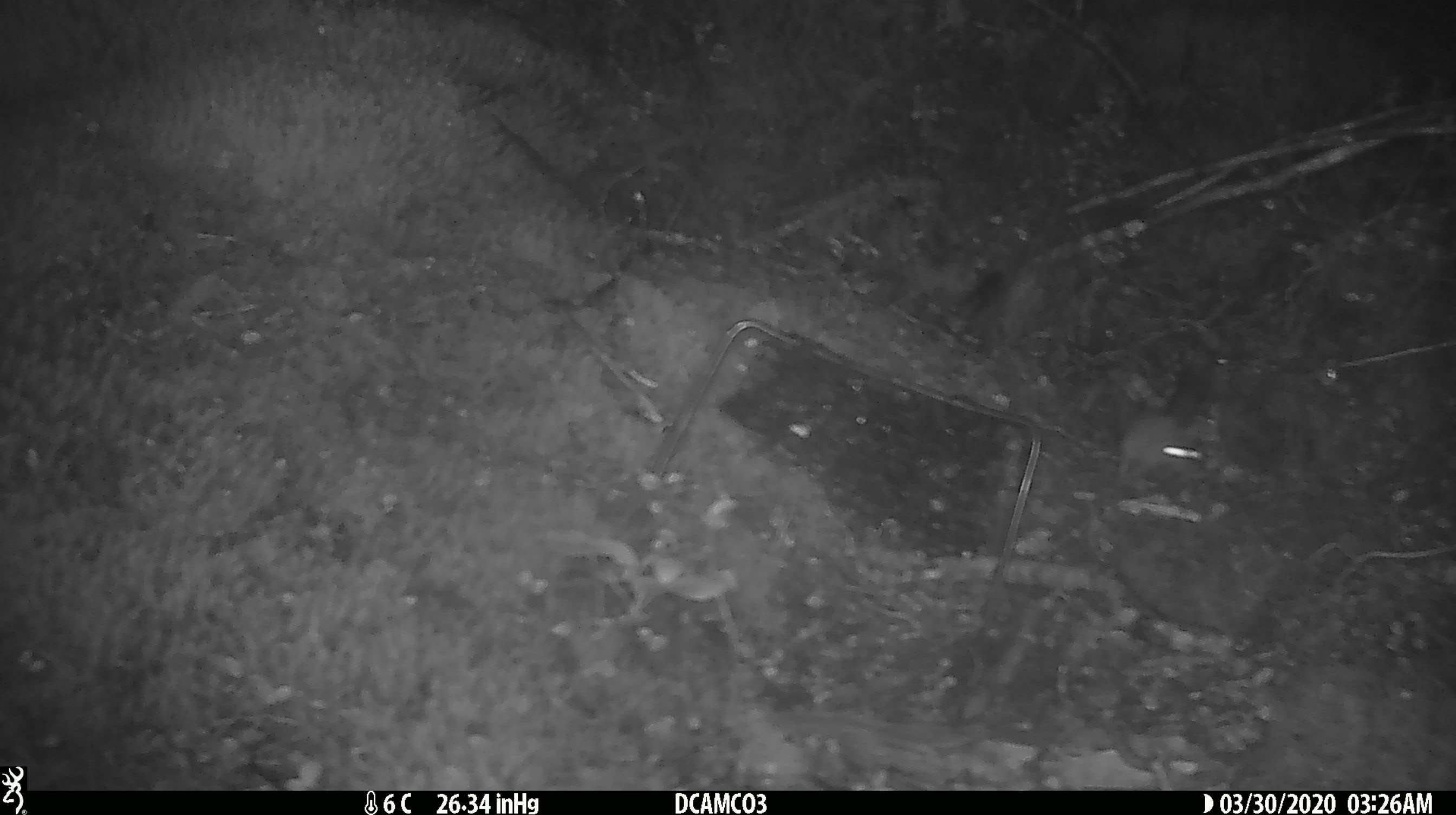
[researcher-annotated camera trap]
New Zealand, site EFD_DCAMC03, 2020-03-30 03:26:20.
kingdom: Animalia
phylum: Chordata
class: Mammalia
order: Rodentia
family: Muridae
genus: Mus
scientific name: Mus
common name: mouse